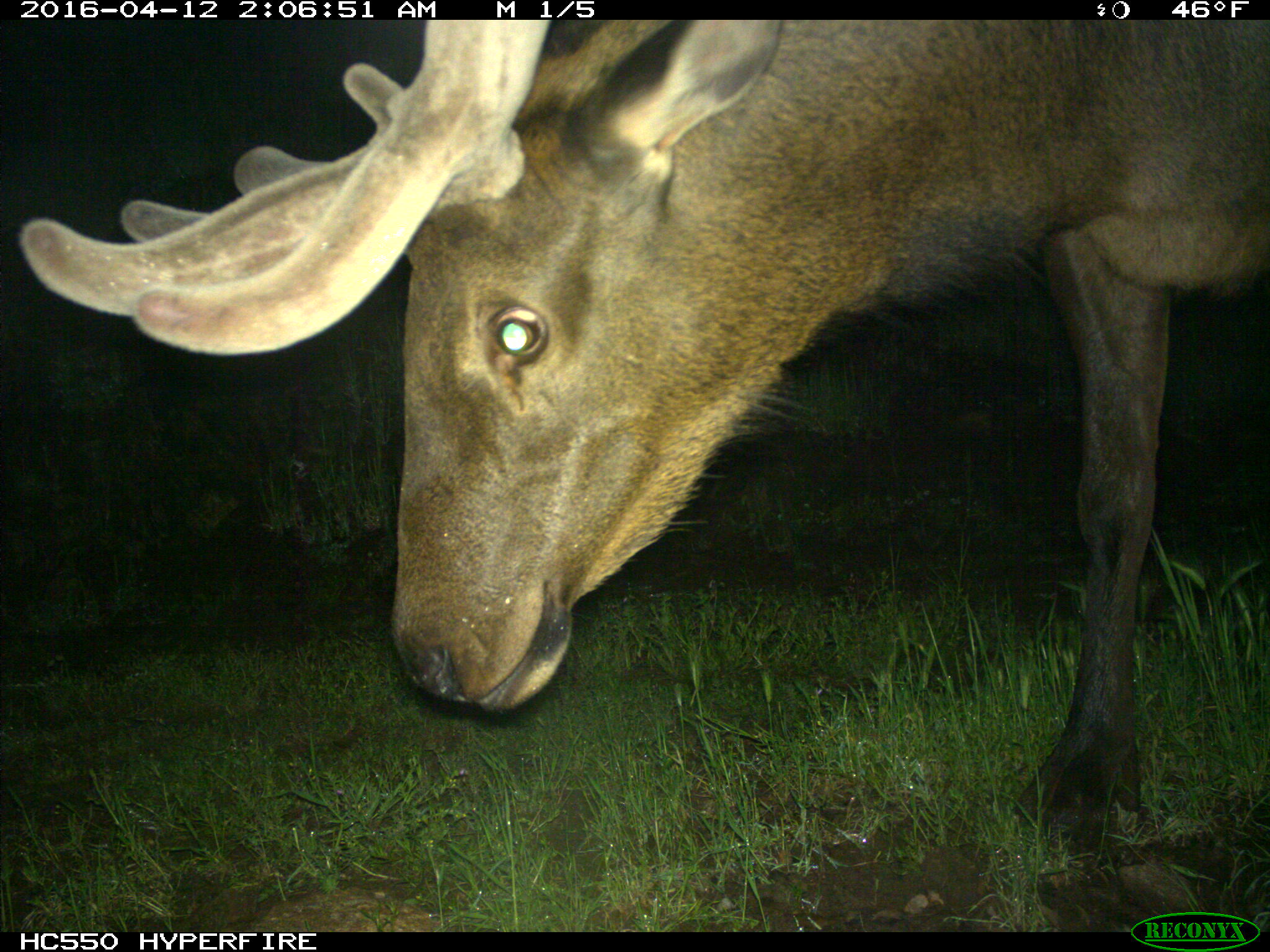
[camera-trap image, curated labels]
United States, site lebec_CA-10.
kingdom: Animalia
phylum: Chordata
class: Mammalia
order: Artiodactyla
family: Cervidae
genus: Cervus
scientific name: Cervus canadensis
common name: elk